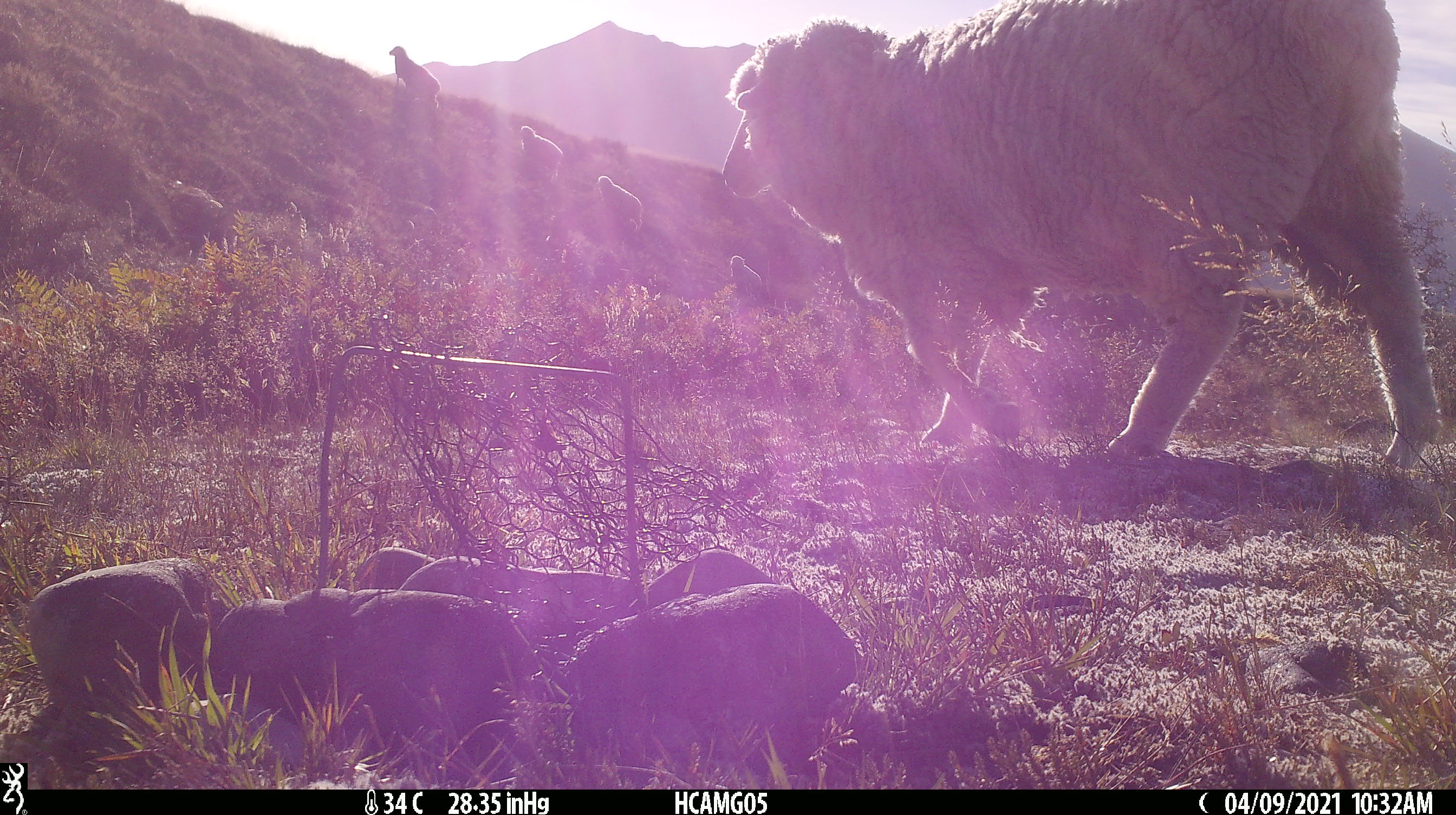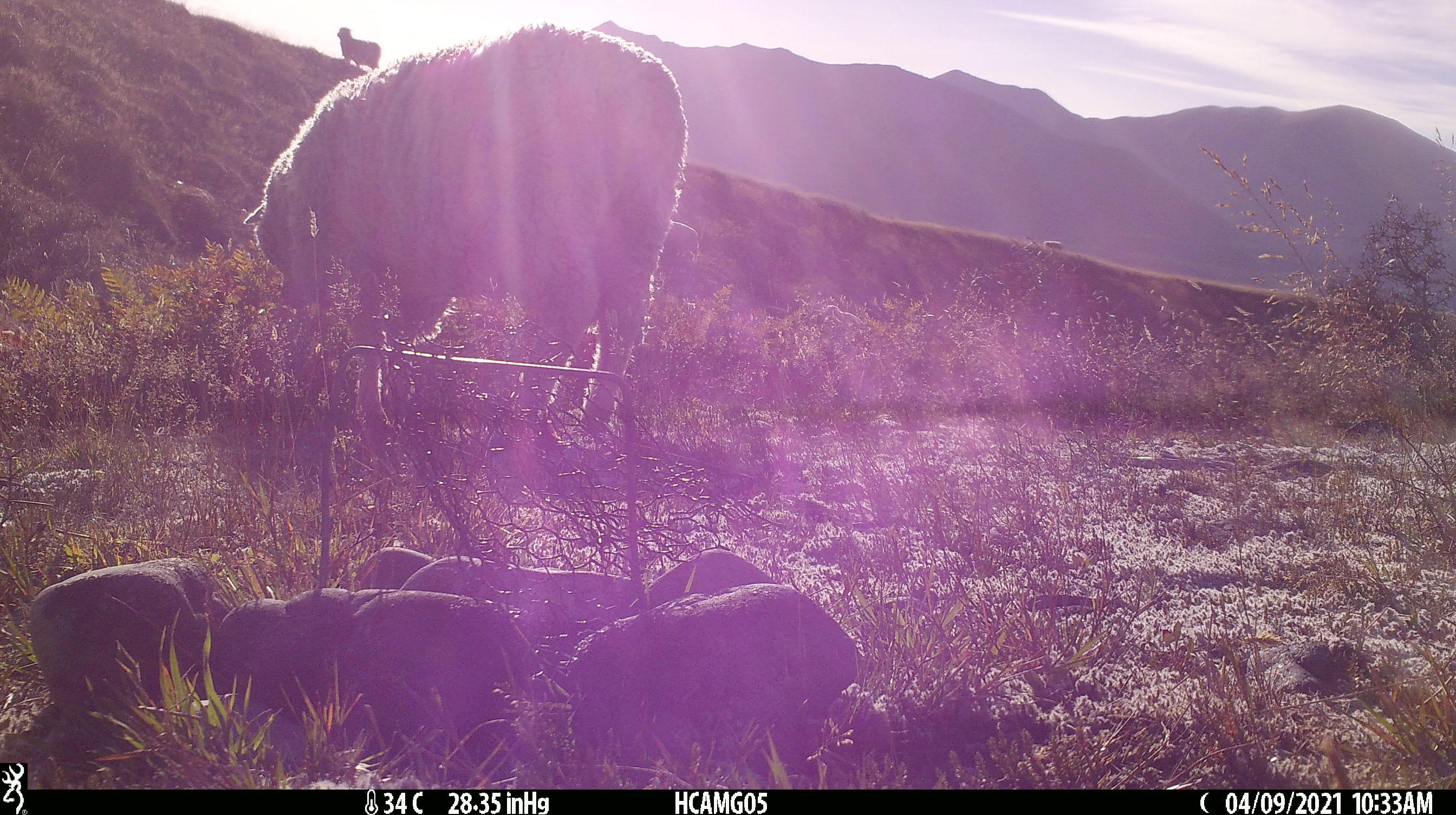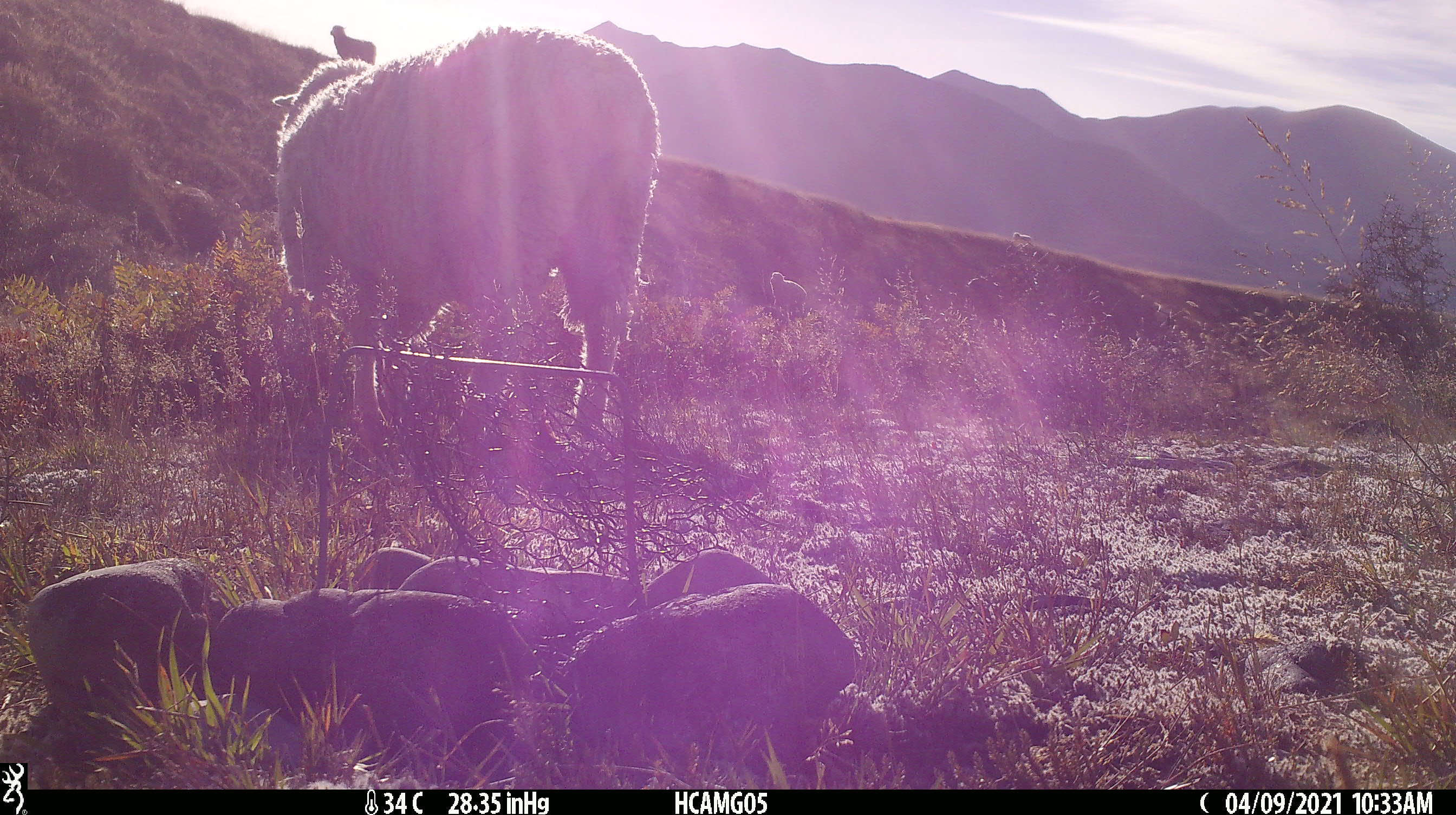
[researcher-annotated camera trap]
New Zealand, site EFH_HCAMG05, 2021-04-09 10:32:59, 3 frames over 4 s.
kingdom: Animalia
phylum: Chordata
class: Mammalia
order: Artiodactyla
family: Bovidae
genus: Ovis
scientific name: Ovis aries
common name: domestic sheep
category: sheep